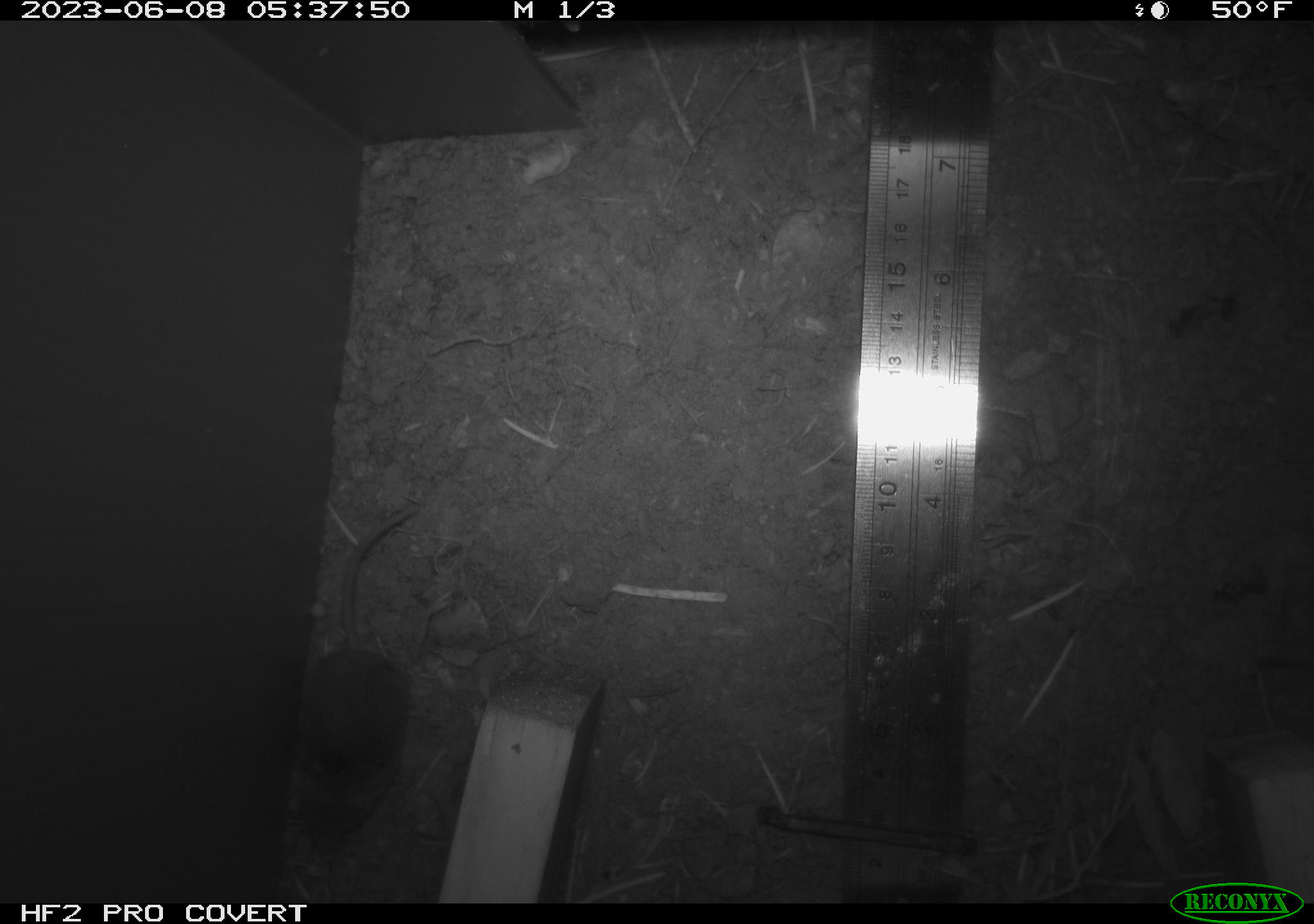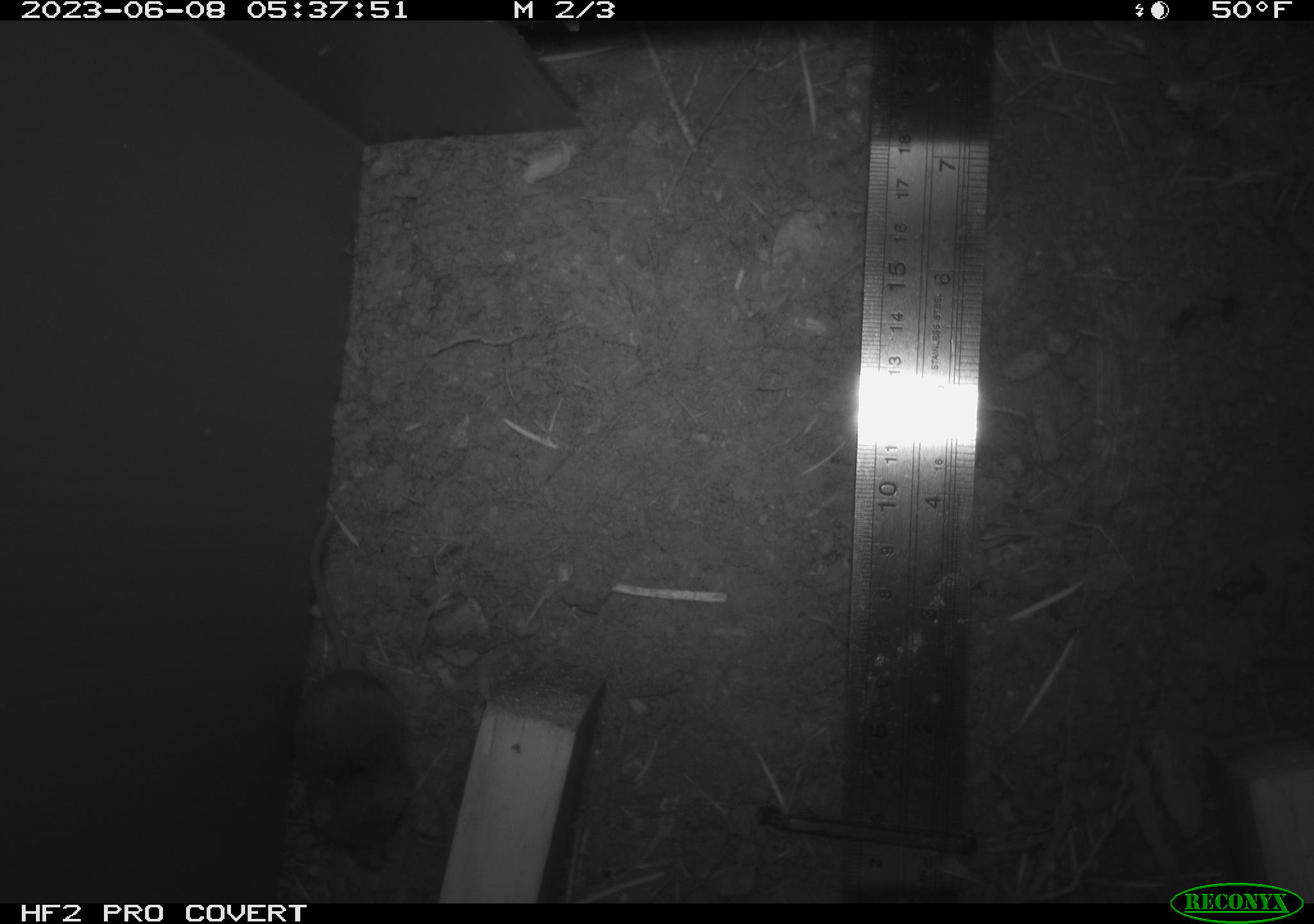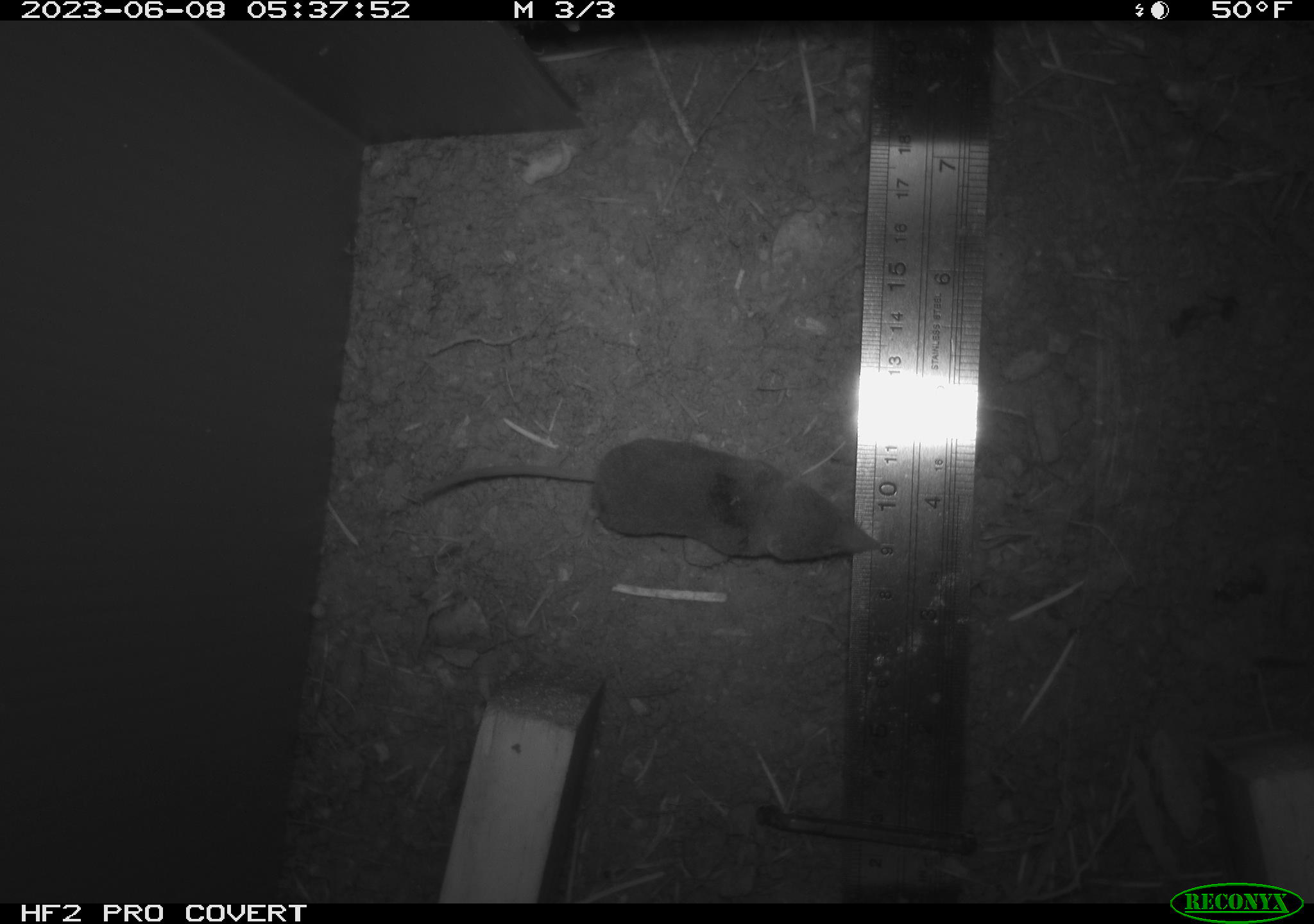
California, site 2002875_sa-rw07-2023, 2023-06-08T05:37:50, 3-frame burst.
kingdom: Animalia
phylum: Chordata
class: Mammalia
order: Eulipotyphla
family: Soricidae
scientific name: Soricidae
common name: shrews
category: soricidae family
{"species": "soricidae family (shrews) (Soricidae)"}